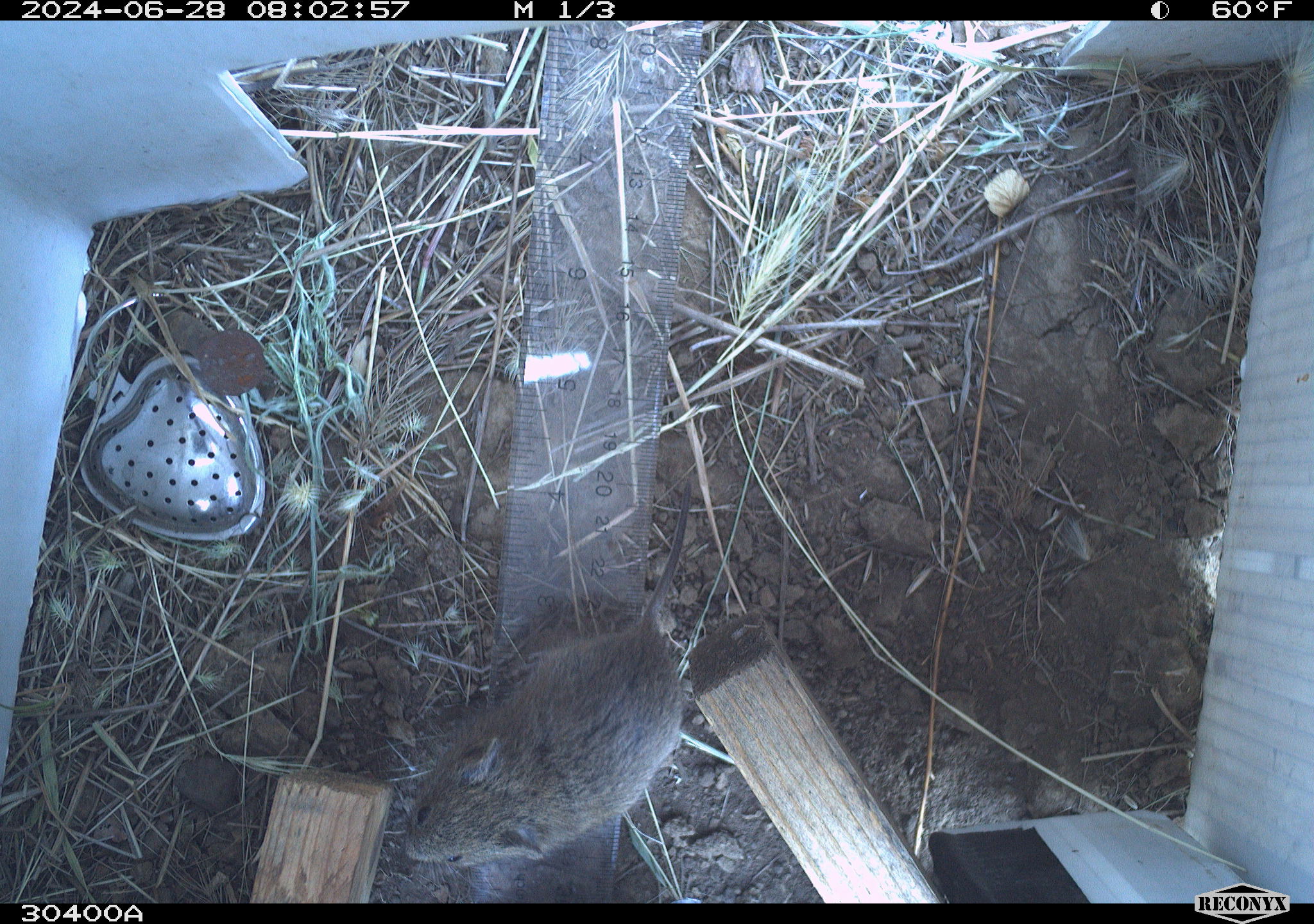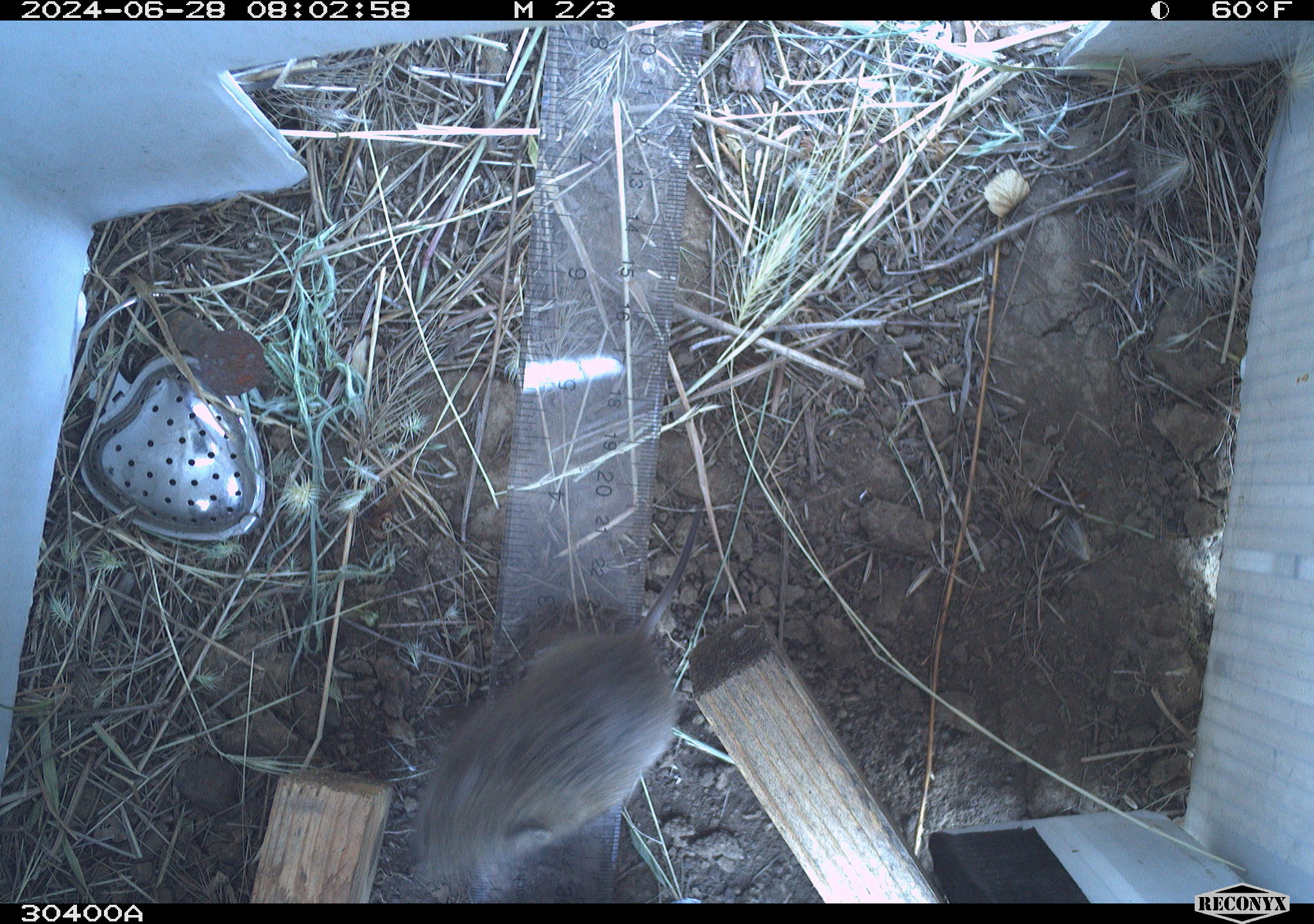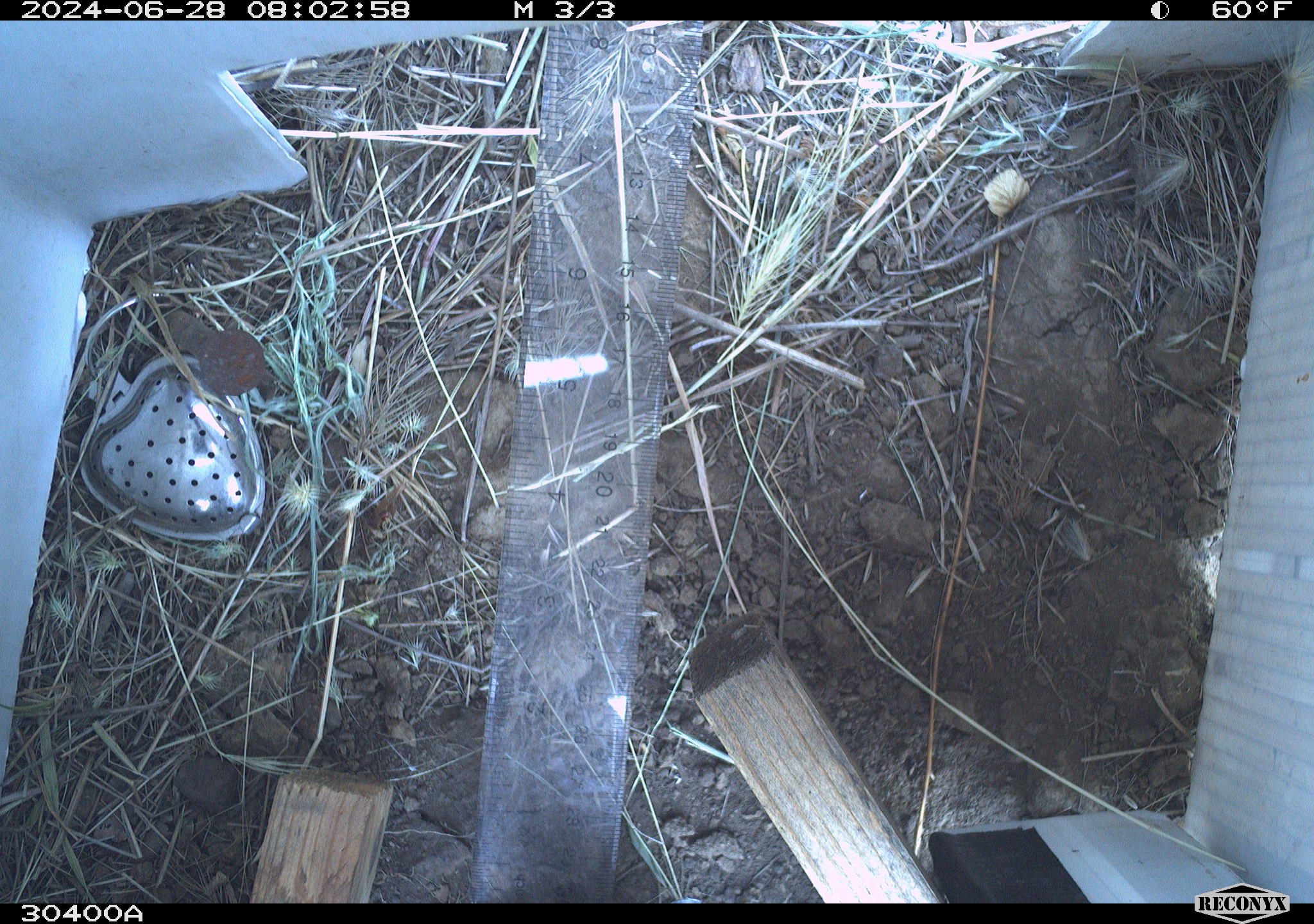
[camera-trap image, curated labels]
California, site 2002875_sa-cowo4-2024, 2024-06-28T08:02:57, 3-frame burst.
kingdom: Animalia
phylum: Chordata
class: Mammalia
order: Rodentia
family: Cricetidae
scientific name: Arvicolinae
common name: voles, lemmings, and muskrats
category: arvicolinae subfamily